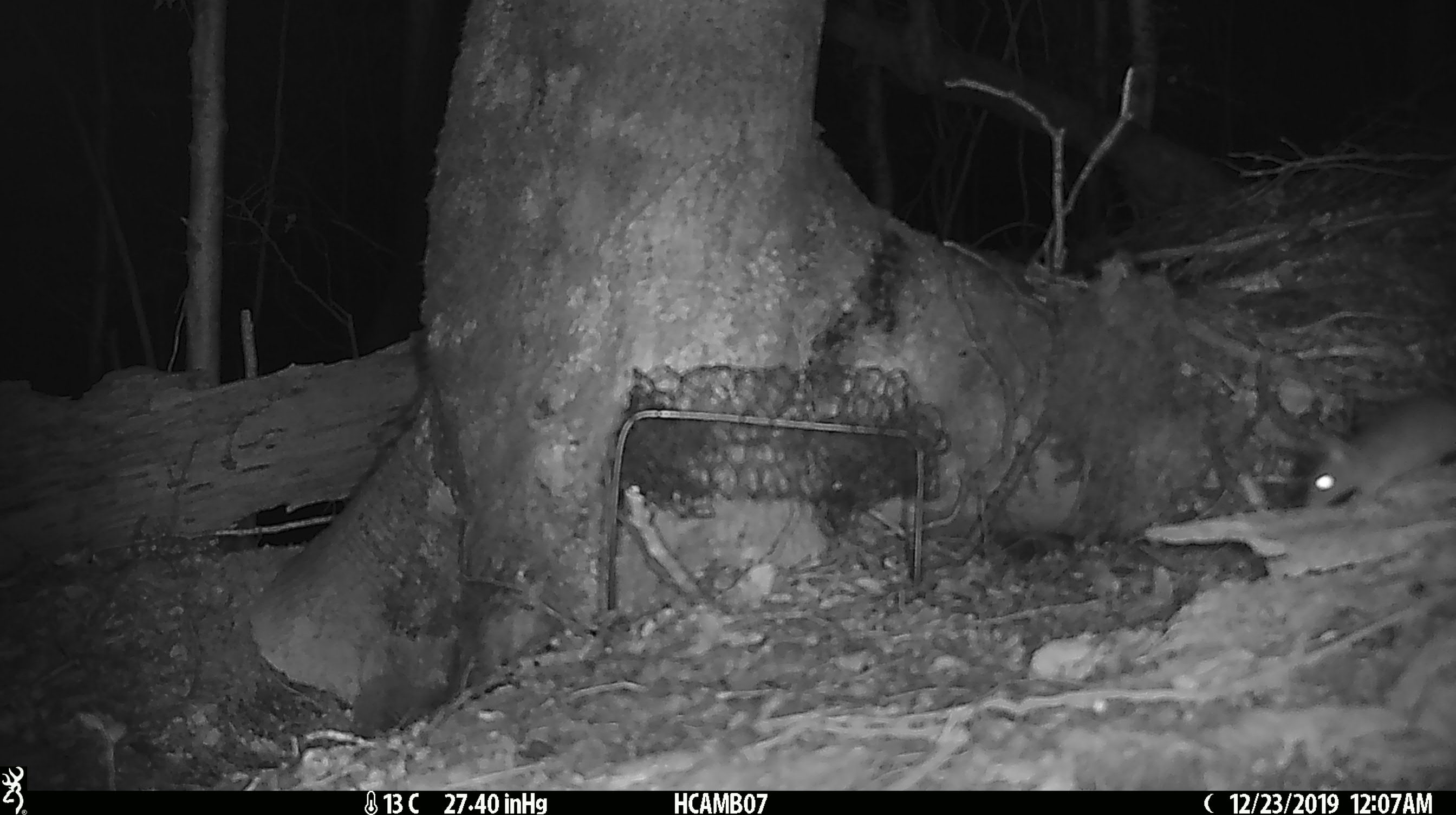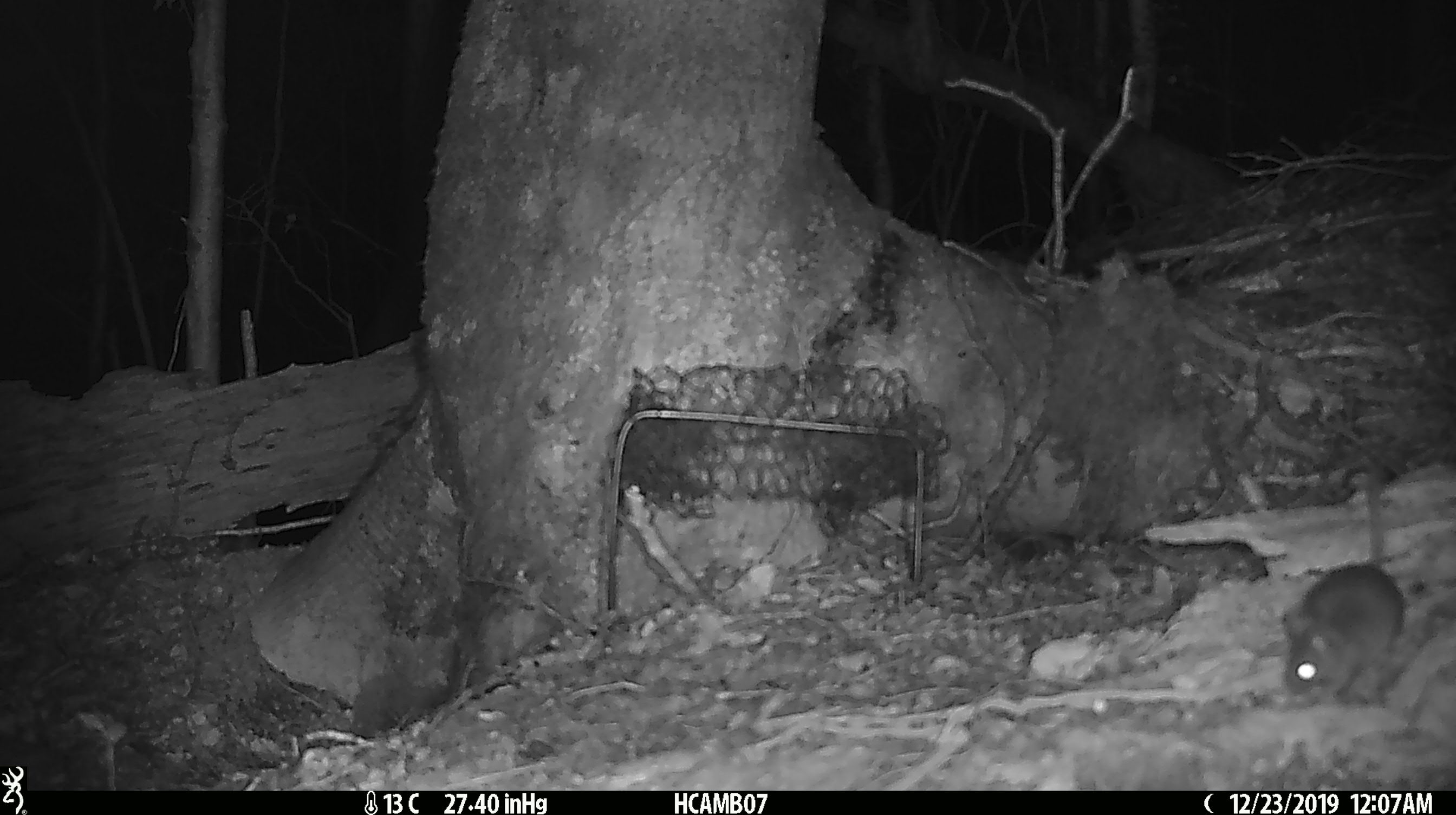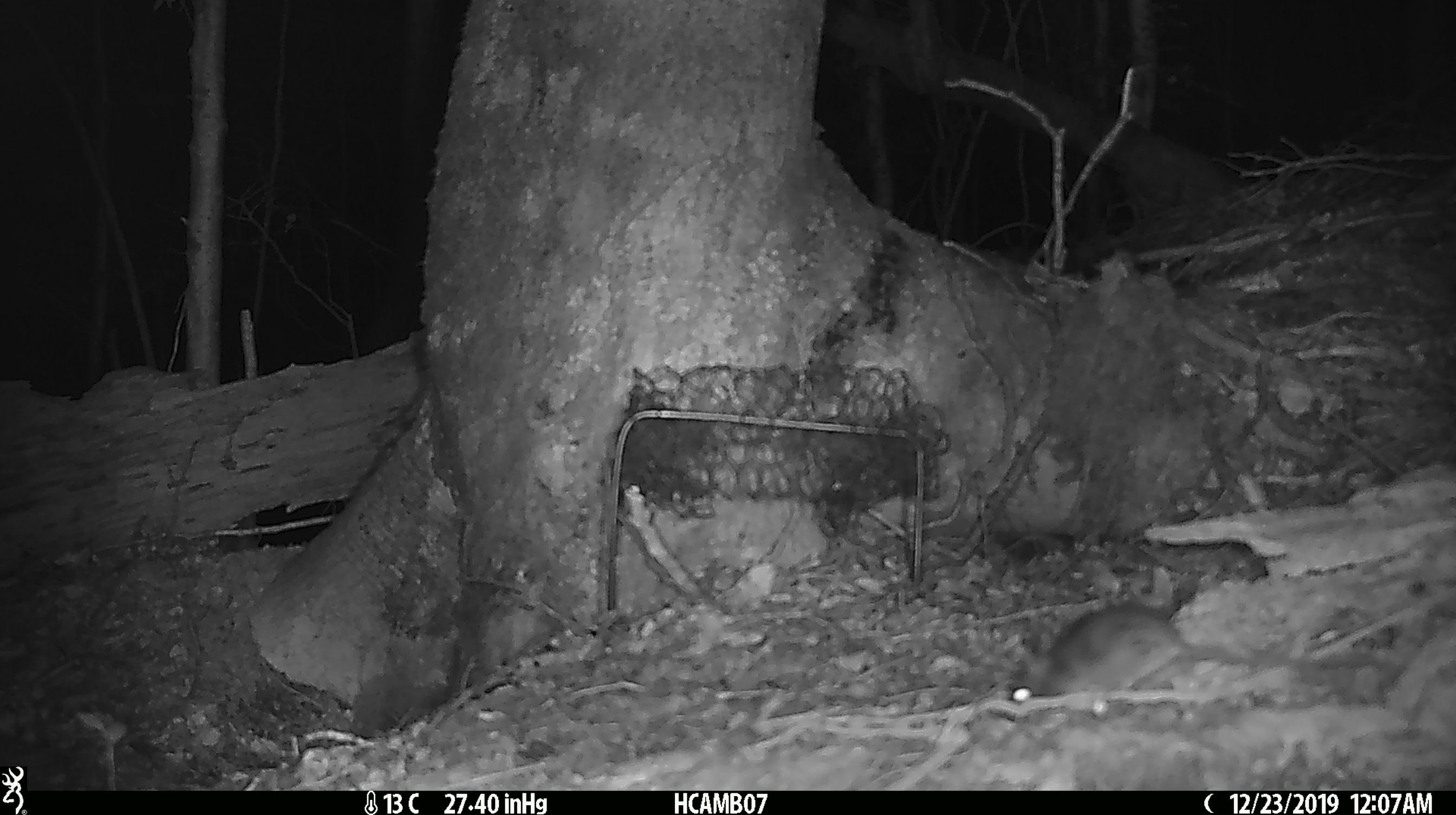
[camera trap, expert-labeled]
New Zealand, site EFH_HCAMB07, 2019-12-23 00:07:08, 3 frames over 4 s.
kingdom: Animalia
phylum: Chordata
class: Mammalia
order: Rodentia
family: Muridae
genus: Mus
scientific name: Mus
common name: mouse